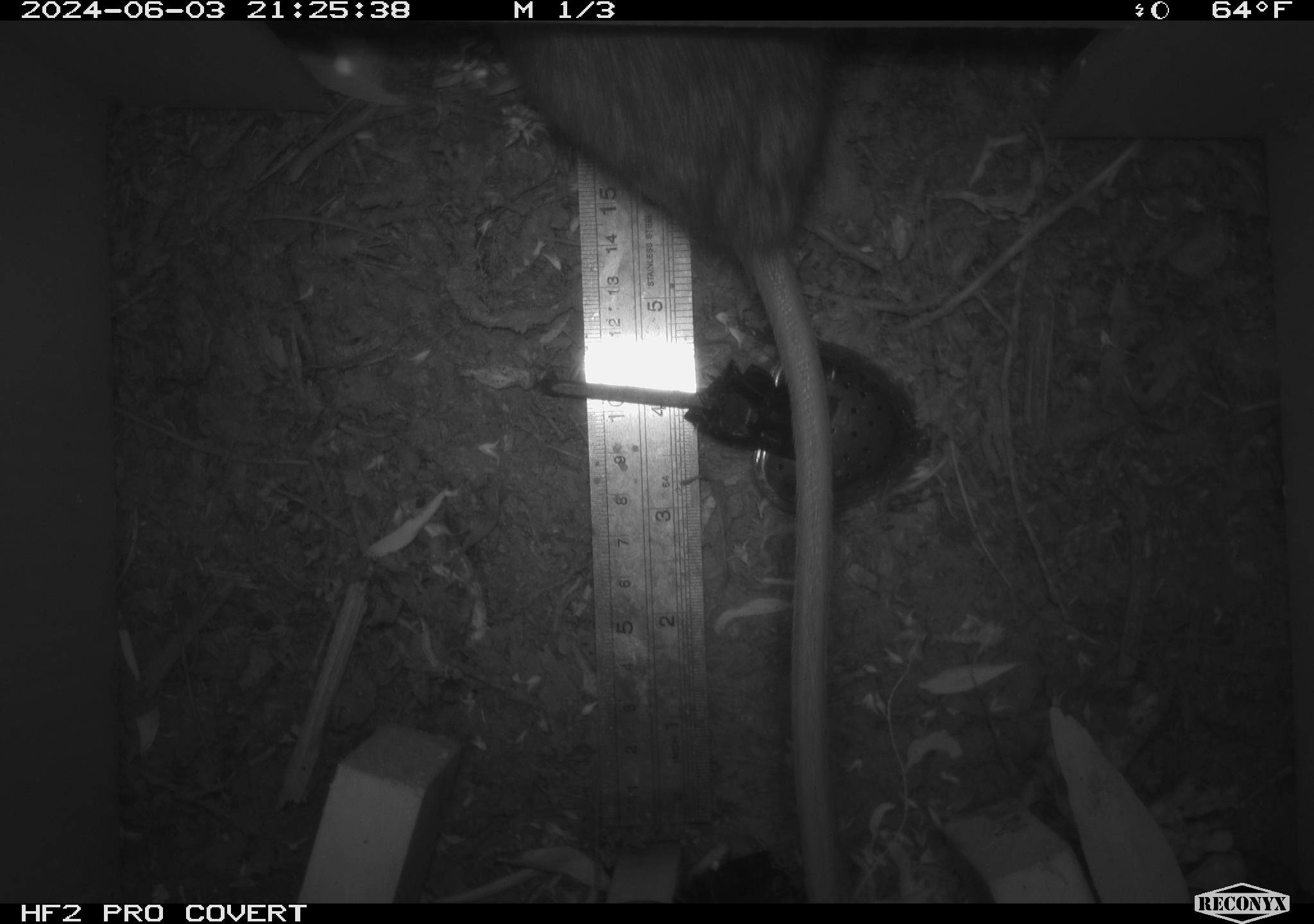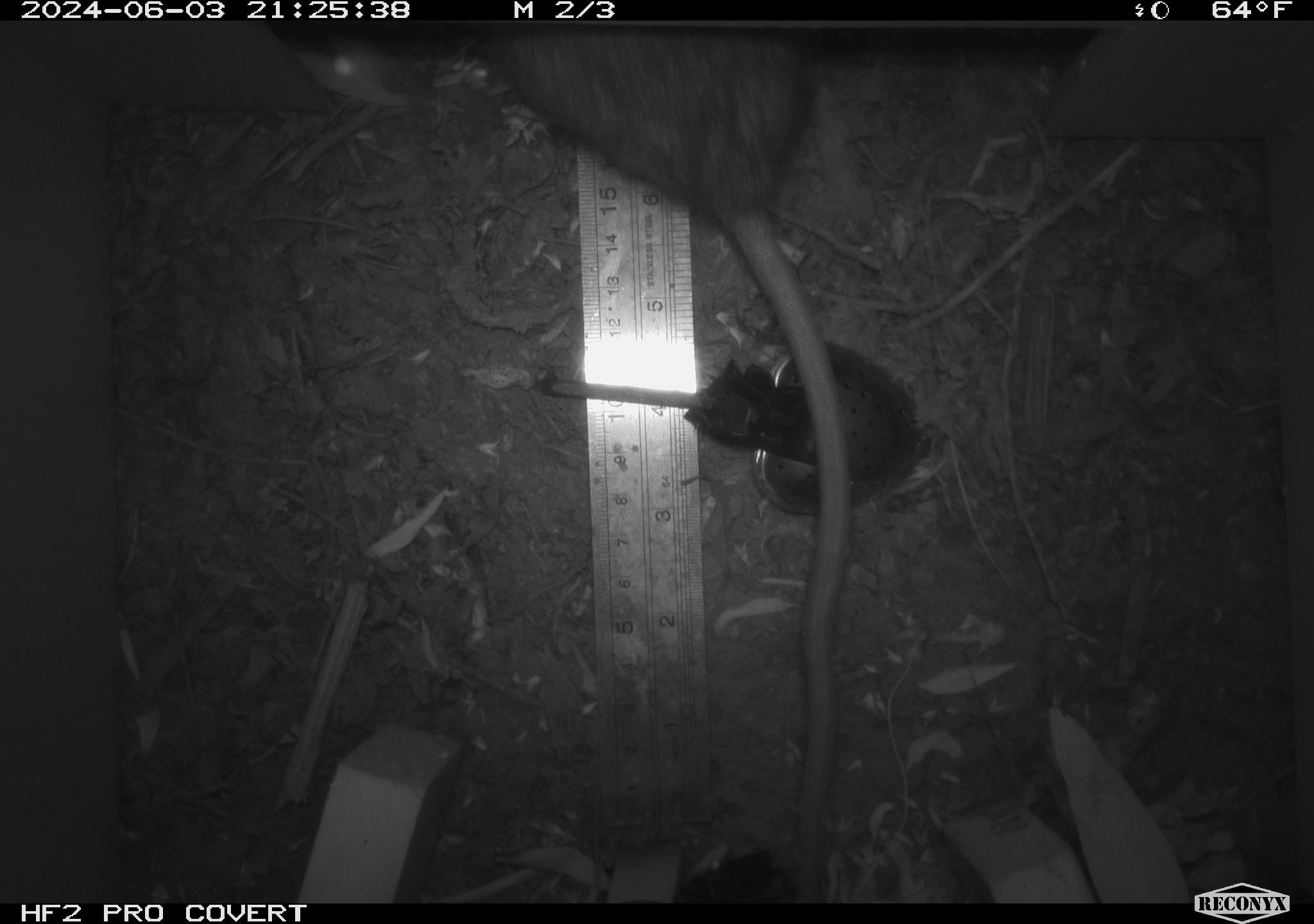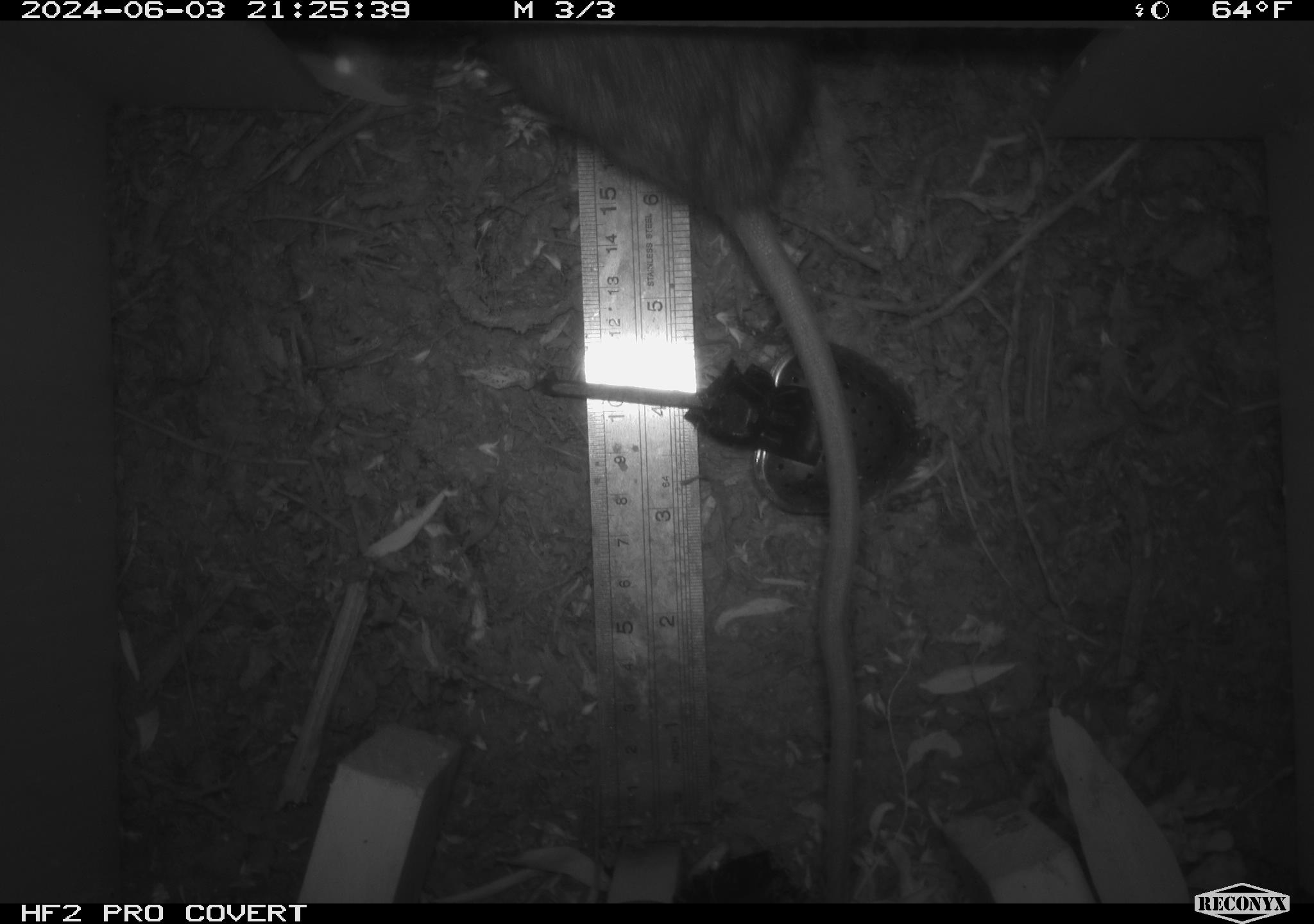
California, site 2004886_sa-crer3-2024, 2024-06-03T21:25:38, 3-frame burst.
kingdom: Animalia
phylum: Chordata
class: Mammalia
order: Rodentia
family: Muridae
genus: Rattus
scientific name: Rattus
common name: rat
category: rattus species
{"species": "rattus species (rat) (Rattus)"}